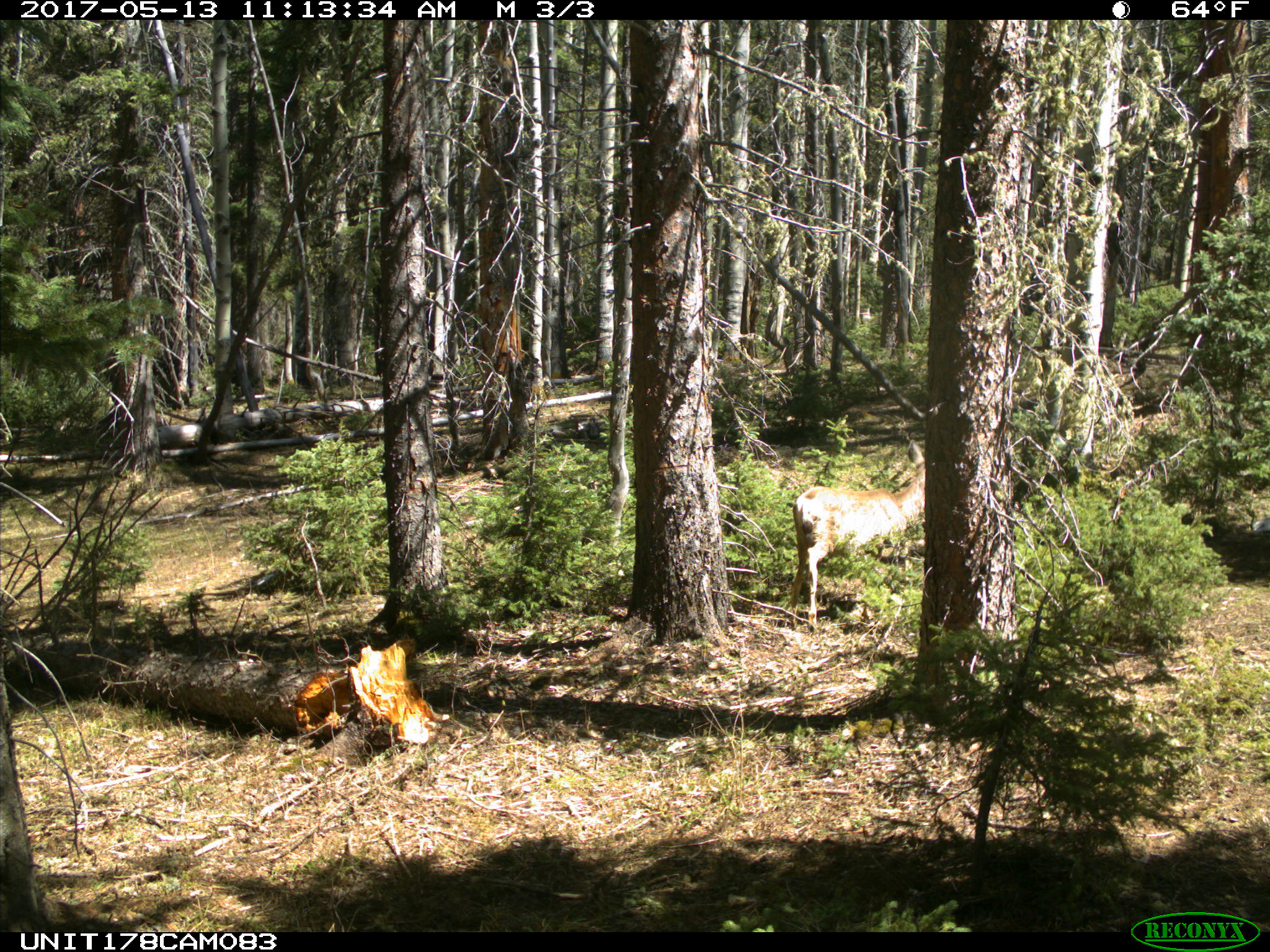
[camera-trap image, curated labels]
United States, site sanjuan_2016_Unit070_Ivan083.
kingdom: Animalia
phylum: Chordata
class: Mammalia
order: Artiodactyla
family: Cervidae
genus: Odocoileus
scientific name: Odocoileus hemionus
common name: mule deer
Odocoileus hemionus (mule deer).